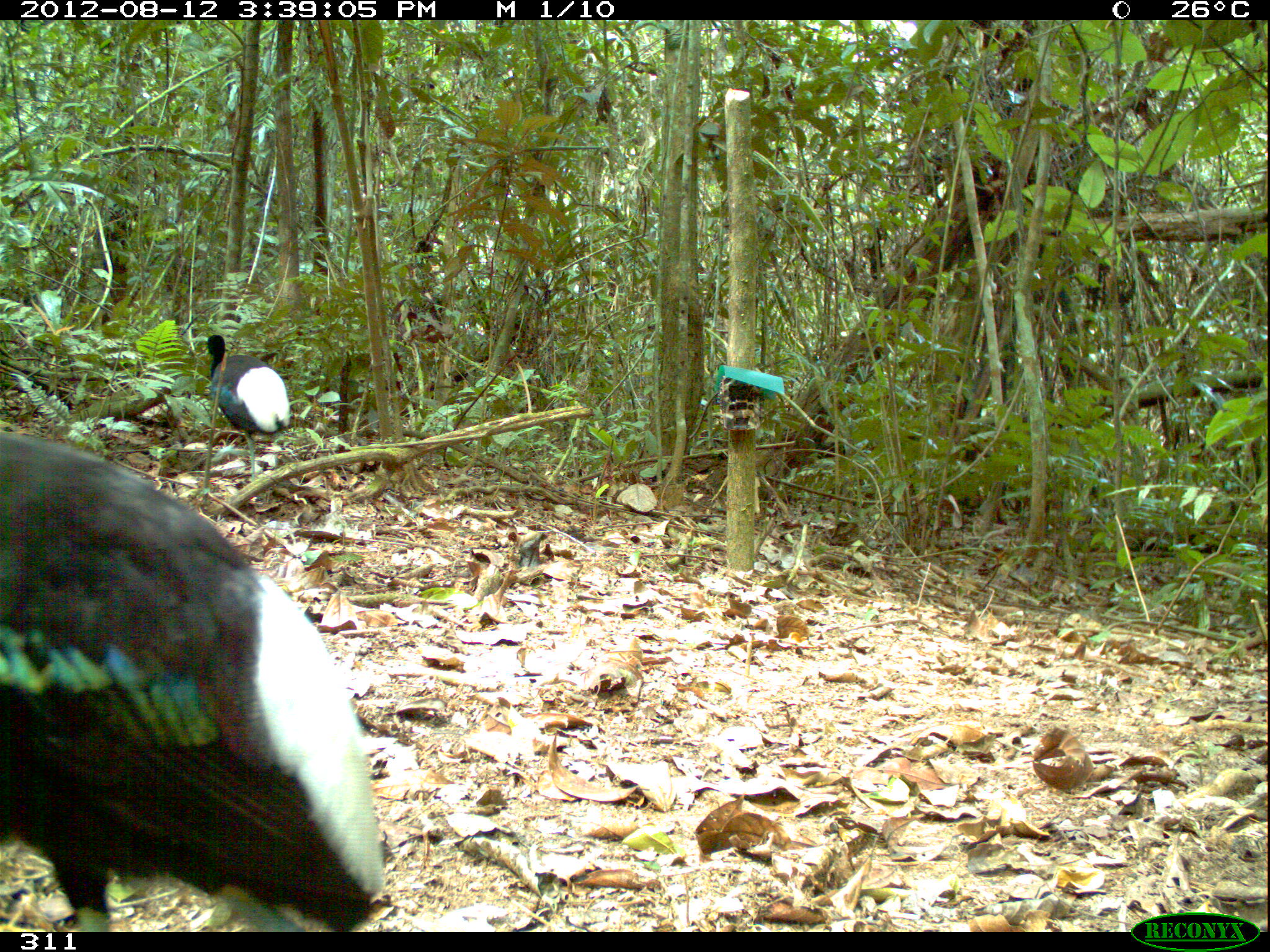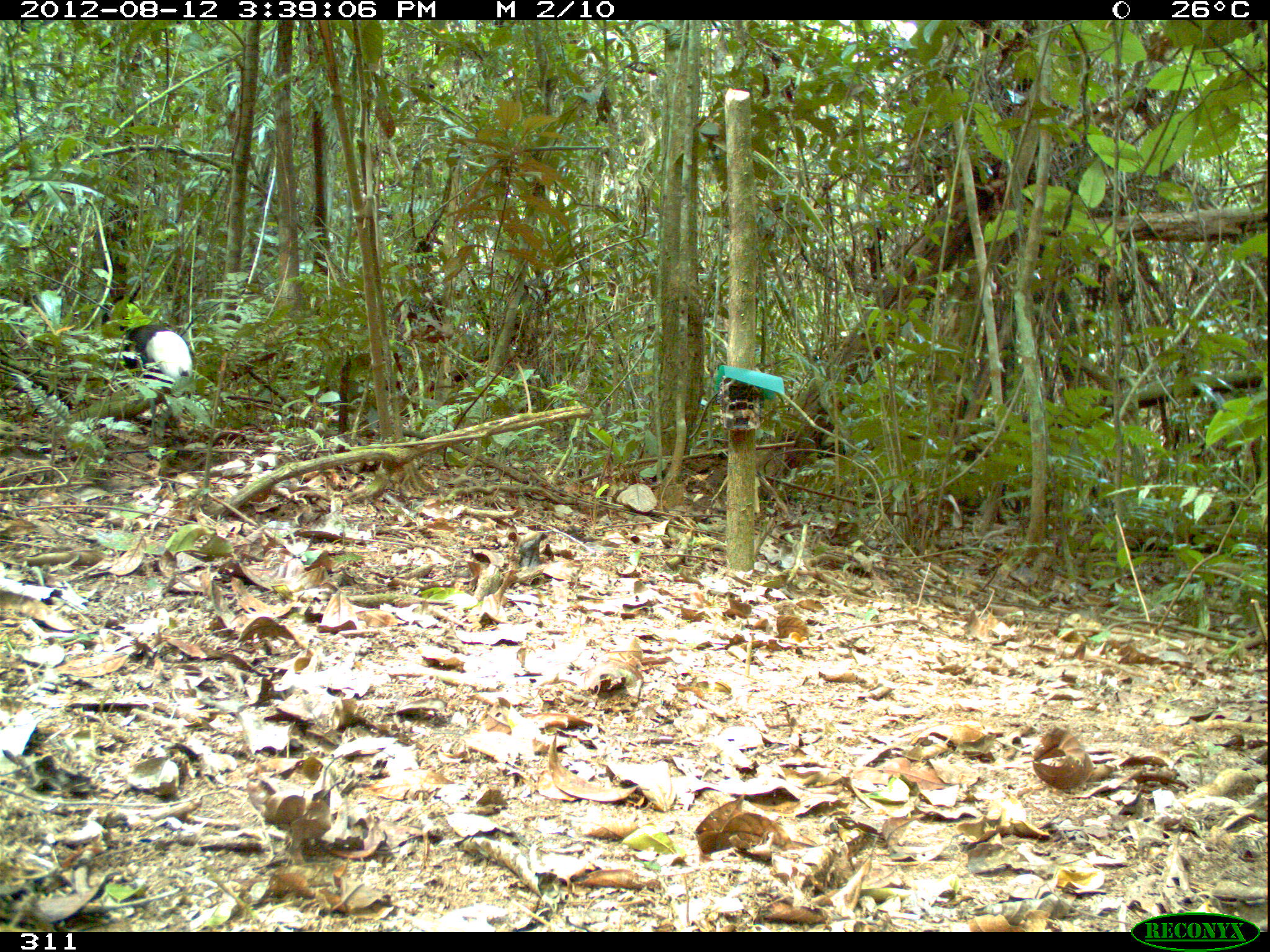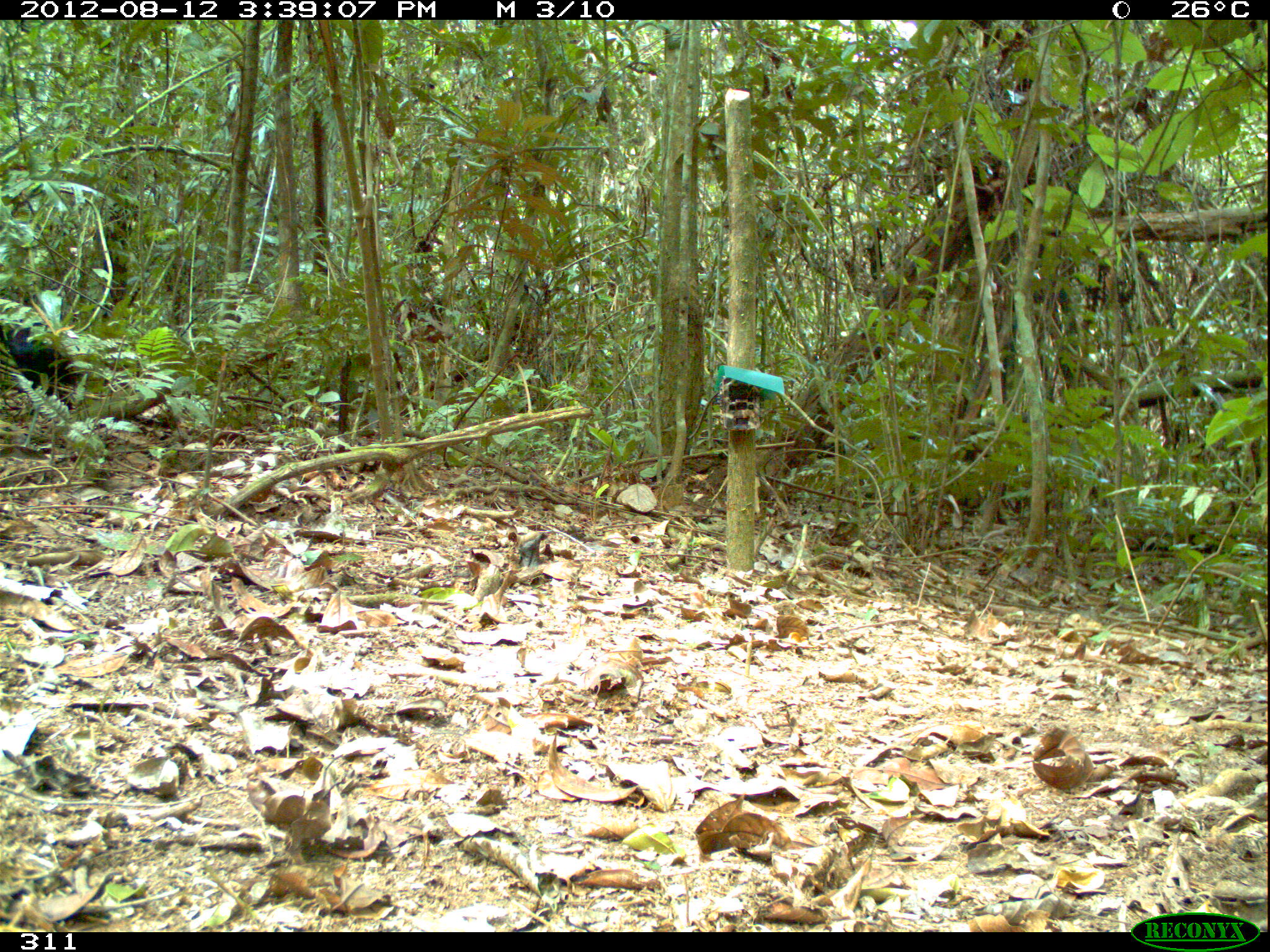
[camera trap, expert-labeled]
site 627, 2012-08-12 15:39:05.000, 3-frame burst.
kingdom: Animalia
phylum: Chordata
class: Aves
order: Gruiformes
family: Psophiidae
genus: Psophia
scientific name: Psophia leucoptera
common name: pale-winged trumpeter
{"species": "Psophia leucoptera (pale-winged trumpeter)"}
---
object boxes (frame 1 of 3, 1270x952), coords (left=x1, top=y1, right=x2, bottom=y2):
psophia leucoptera: (left=0, top=430, right=384, bottom=930); (left=203, top=334, right=291, bottom=481)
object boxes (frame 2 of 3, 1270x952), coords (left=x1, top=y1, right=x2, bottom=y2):
psophia leucoptera: (left=102, top=311, right=193, bottom=444)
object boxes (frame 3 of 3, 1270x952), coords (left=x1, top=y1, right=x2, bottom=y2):
psophia leucoptera: (left=0, top=318, right=84, bottom=461)